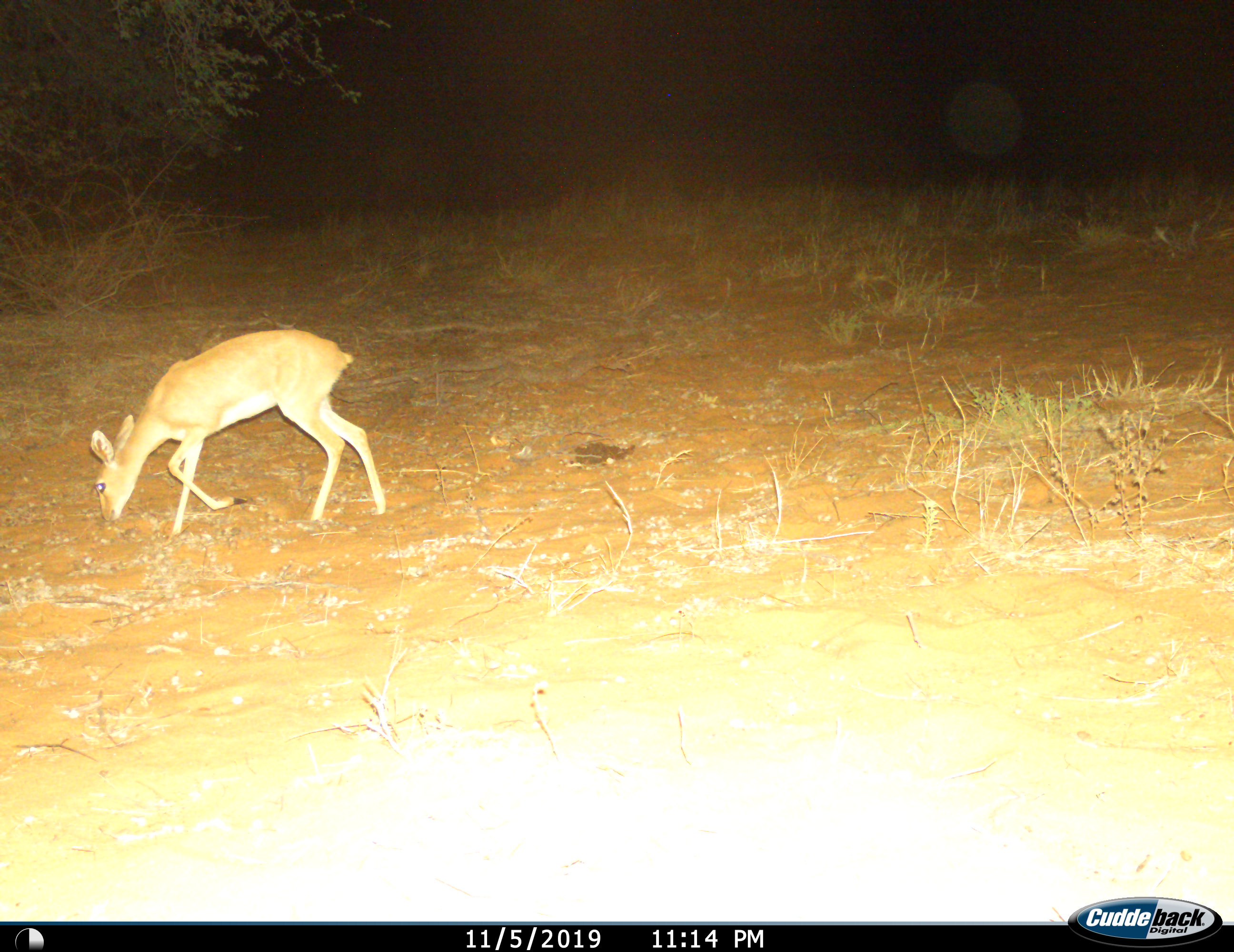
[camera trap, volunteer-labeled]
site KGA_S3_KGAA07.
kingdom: Animalia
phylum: Chordata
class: Mammalia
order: Artiodactyla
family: Bovidae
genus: Raphicerus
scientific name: Raphicerus campestris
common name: steenbok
Steenbok (Raphicerus campestris), count 1. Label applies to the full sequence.